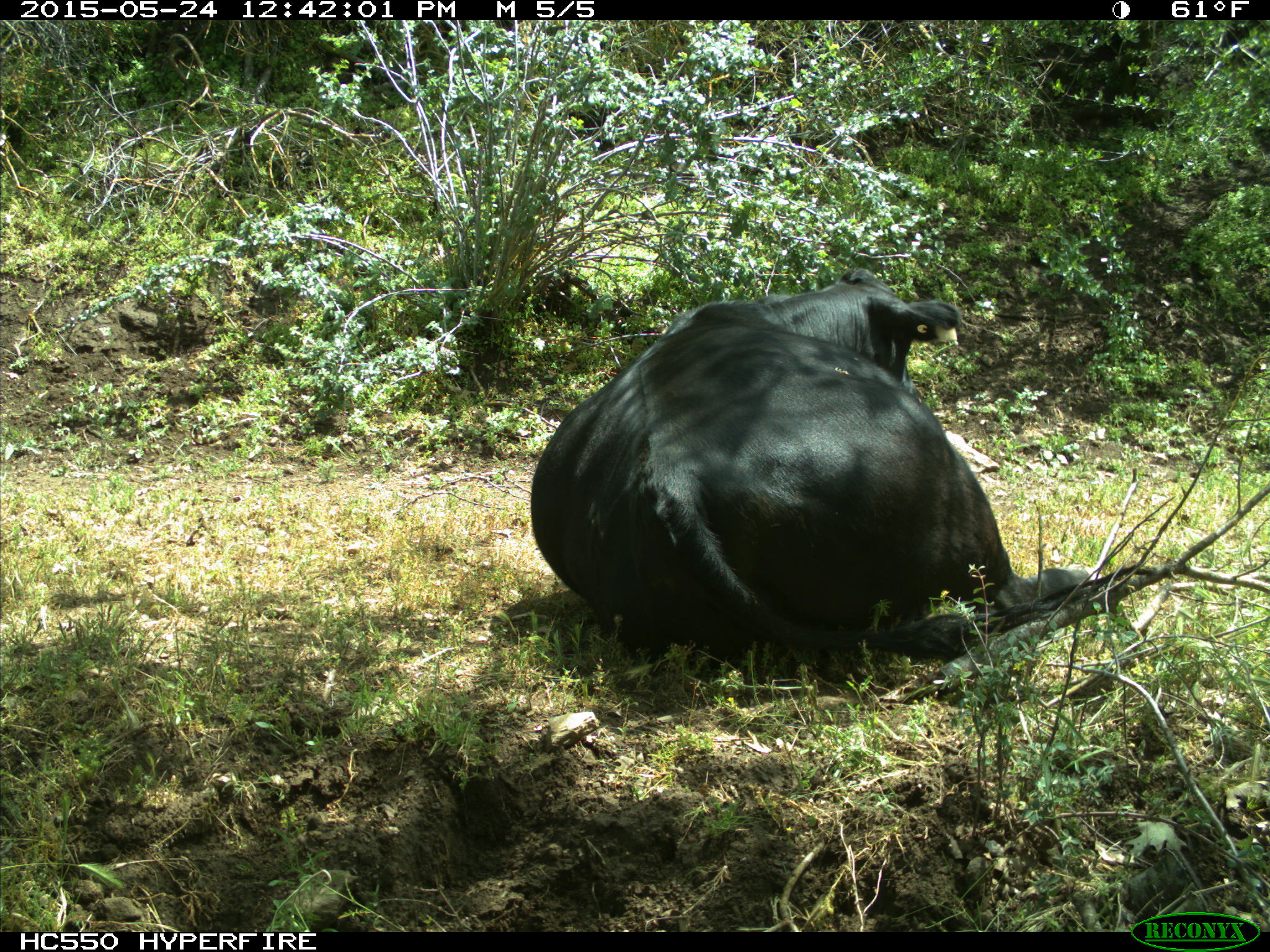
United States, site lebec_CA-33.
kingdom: Animalia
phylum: Chordata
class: Mammalia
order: Artiodactyla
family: Bovidae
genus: Bos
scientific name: Bos taurus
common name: domestic cow